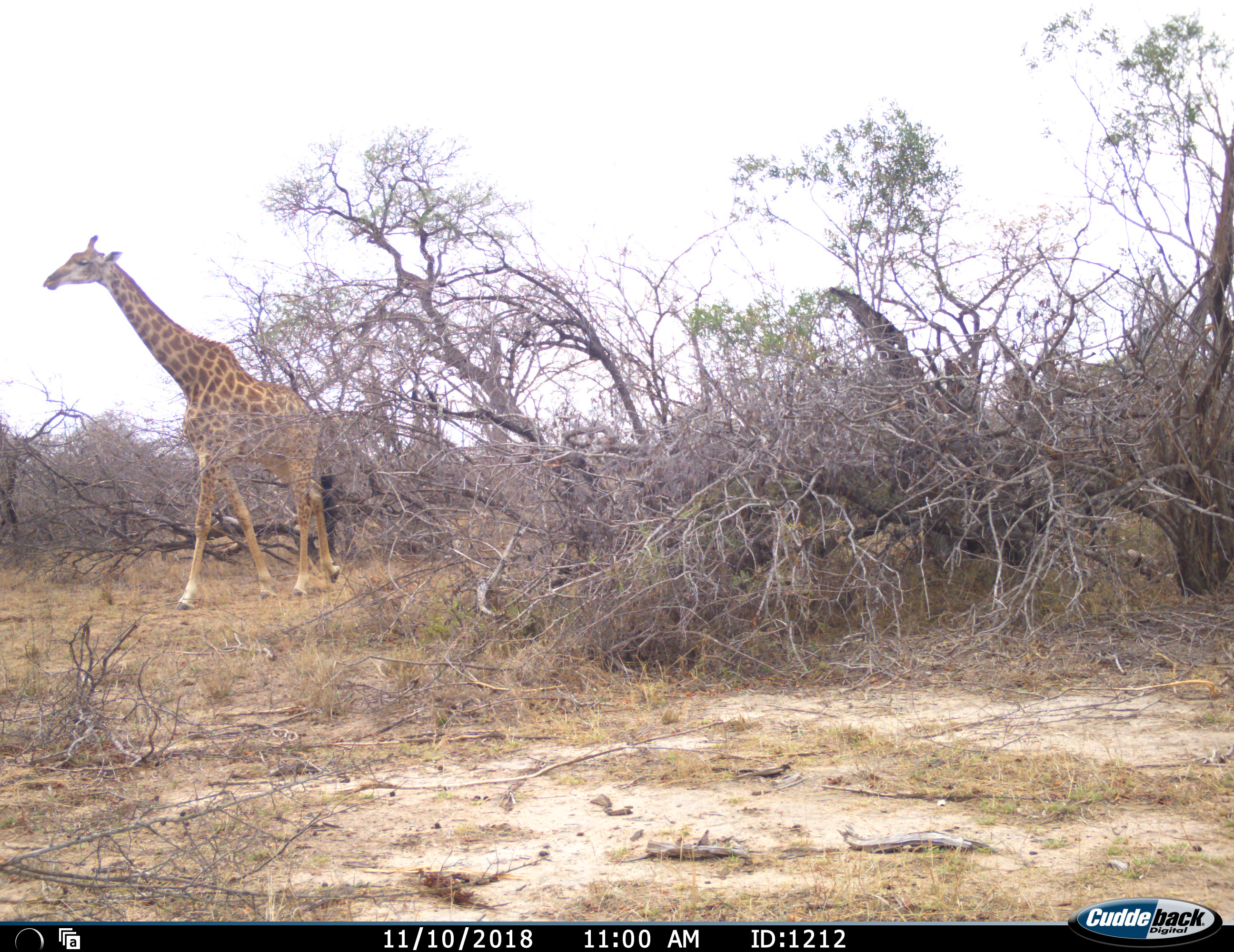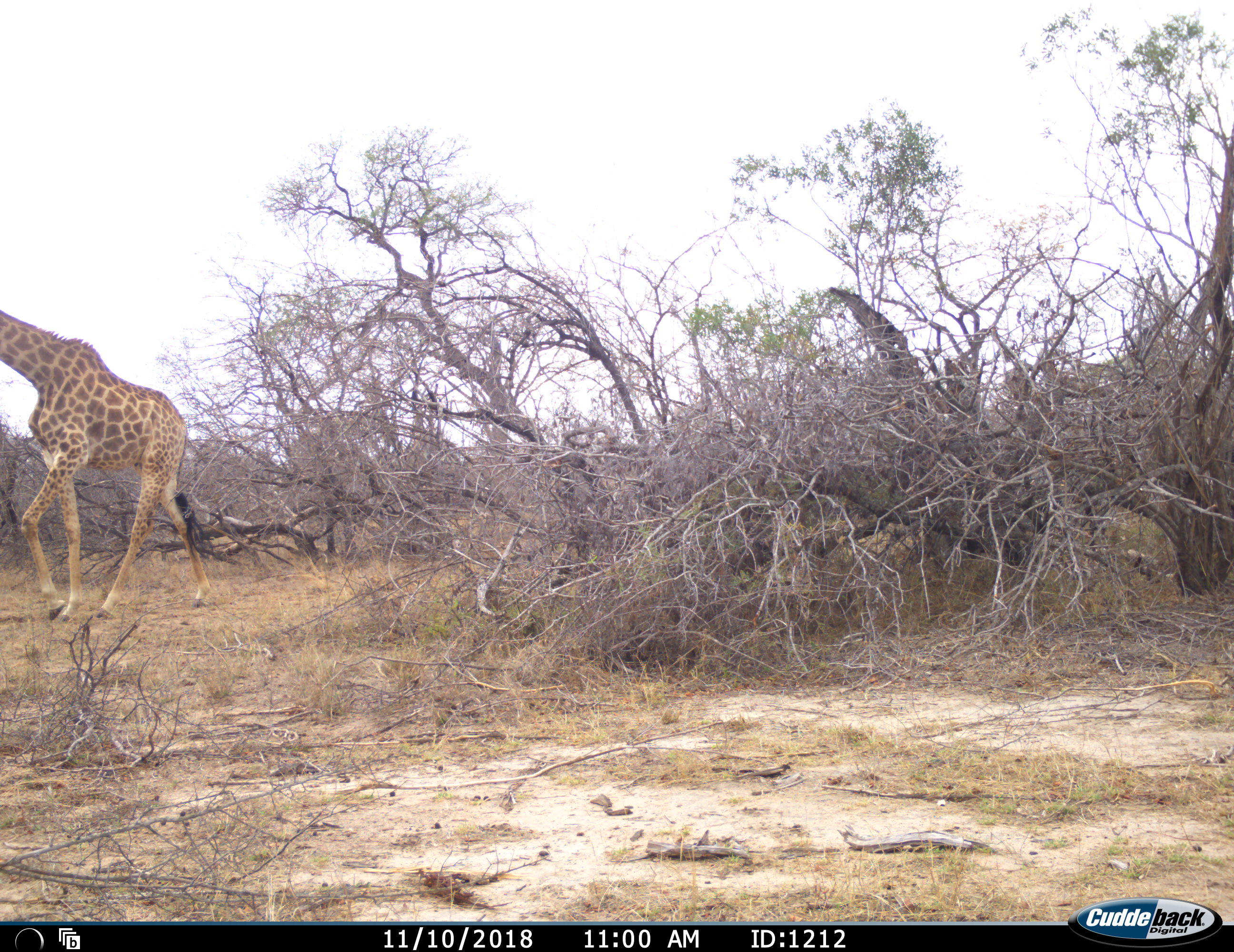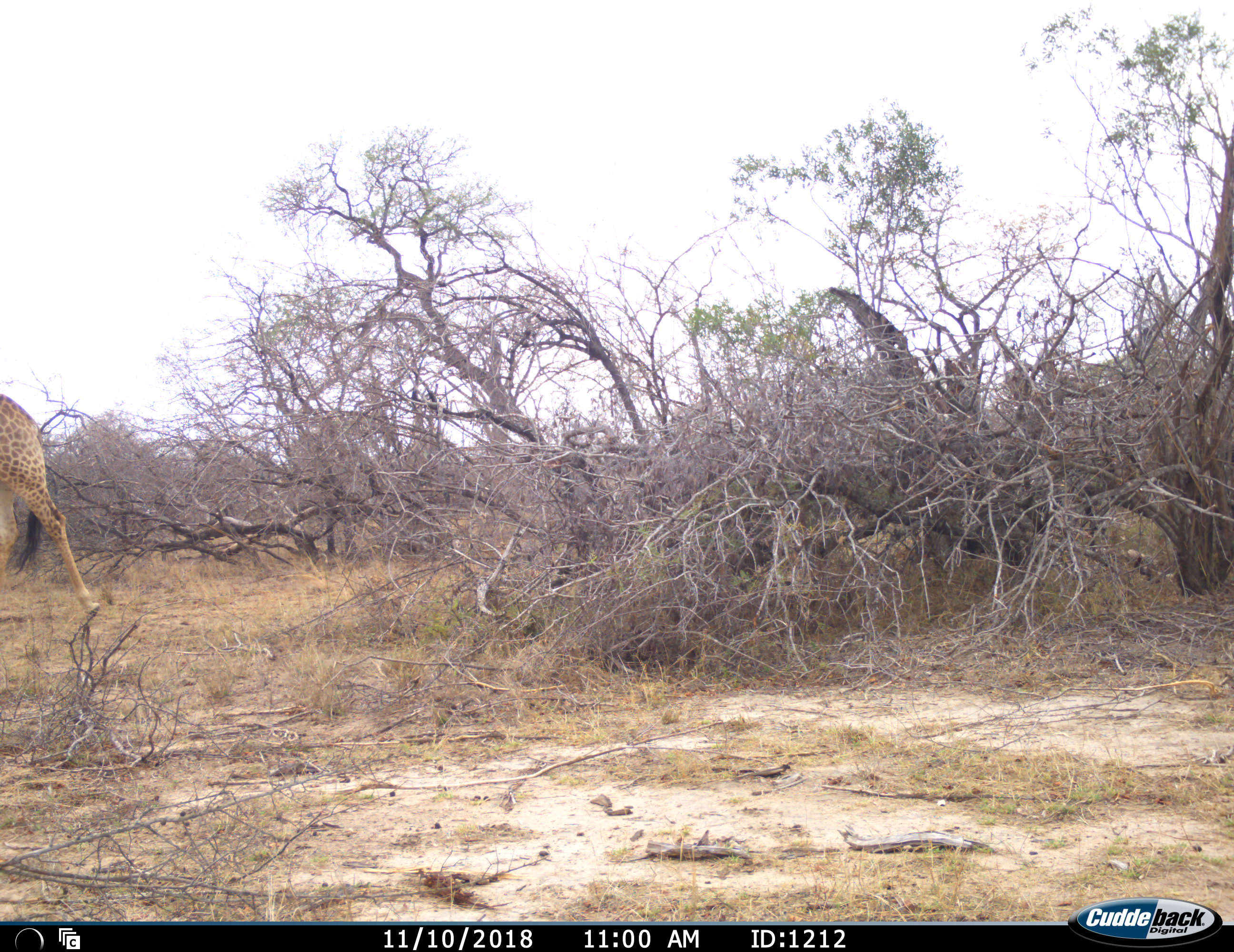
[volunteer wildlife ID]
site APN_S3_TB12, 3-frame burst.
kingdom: Animalia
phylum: Chordata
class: Mammalia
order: Artiodactyla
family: Giraffidae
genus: Giraffa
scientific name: Giraffa camelopardalis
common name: giraffe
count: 1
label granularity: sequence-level